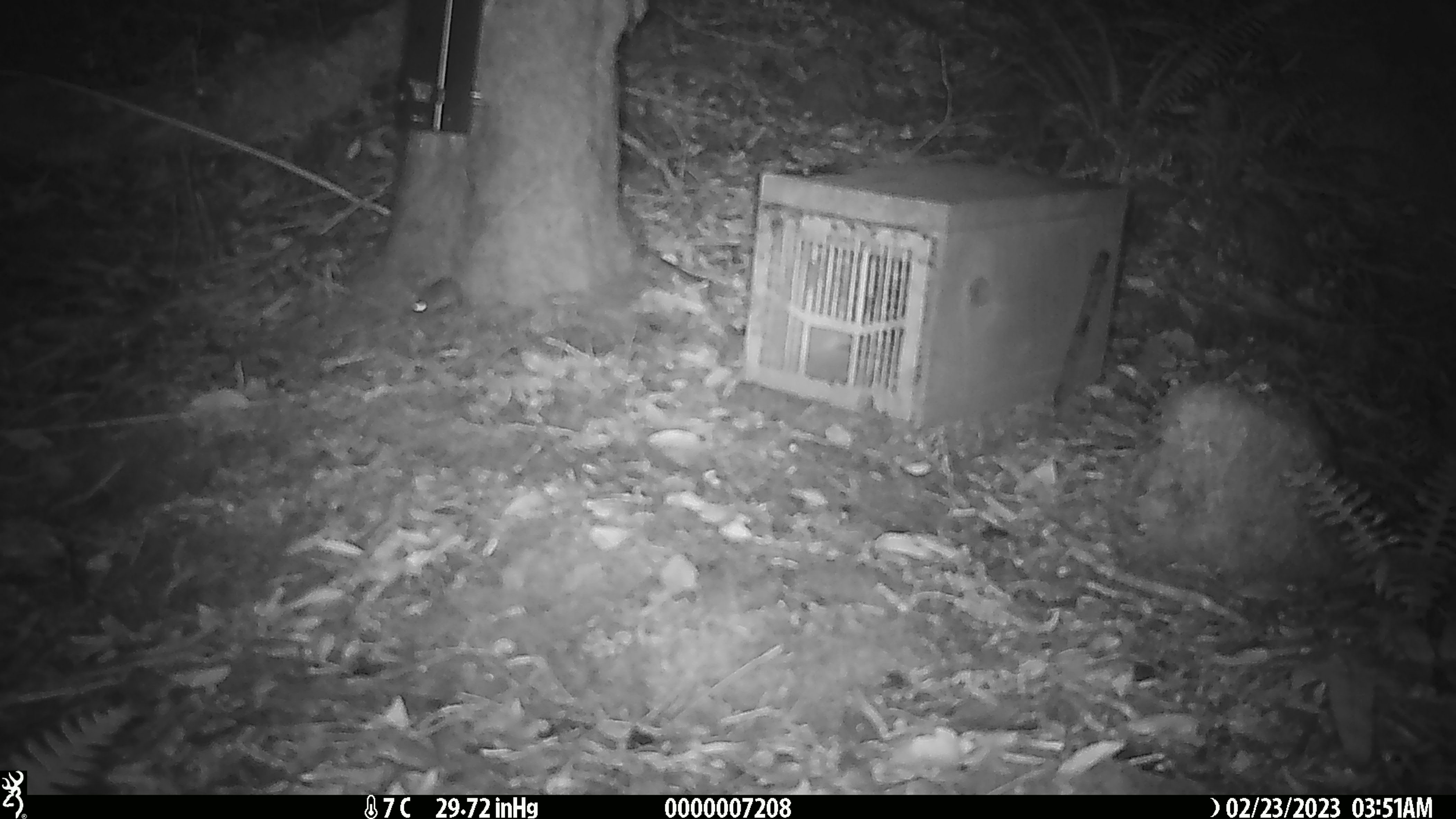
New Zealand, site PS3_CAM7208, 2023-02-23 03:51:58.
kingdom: Animalia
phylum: Chordata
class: Mammalia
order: Rodentia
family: Muridae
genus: Mus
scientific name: Mus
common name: mouse